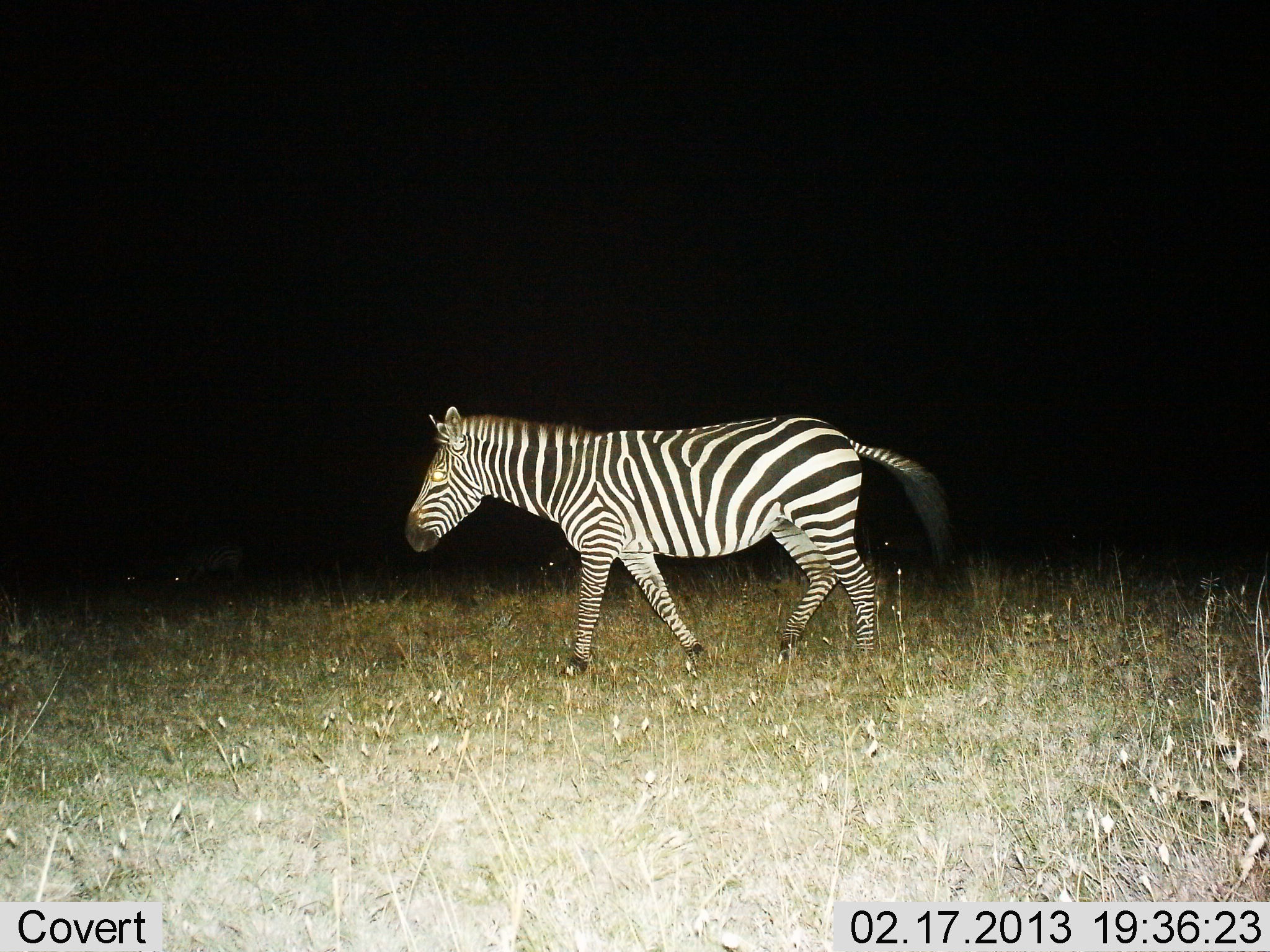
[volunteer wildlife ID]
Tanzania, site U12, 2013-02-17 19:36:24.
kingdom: Animalia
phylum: Chordata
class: Mammalia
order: Perissodactyla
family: Equidae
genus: Equus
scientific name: Equus quagga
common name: plains zebra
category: zebra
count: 1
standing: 5%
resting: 0%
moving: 95%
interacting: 0%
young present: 0%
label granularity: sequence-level